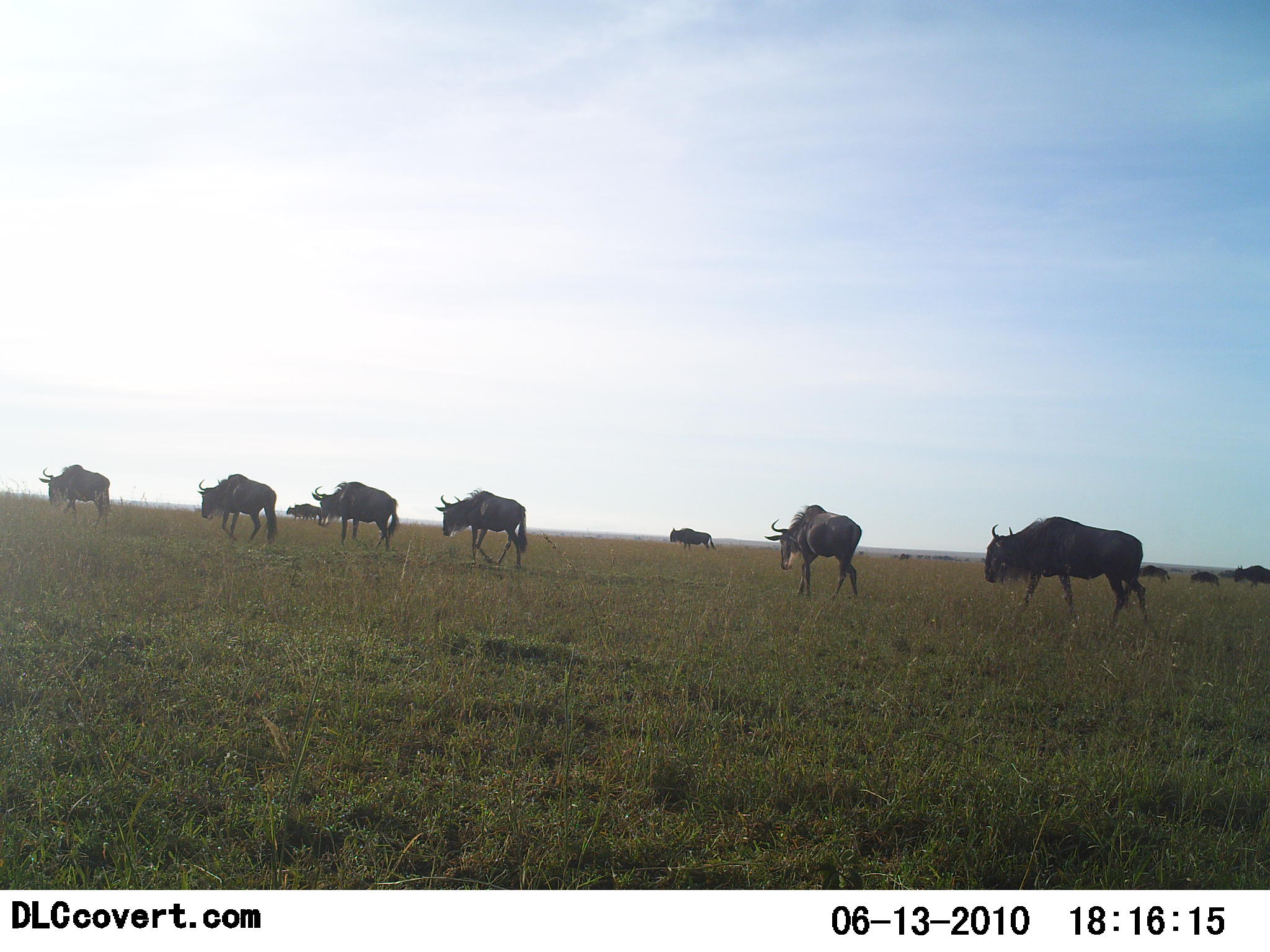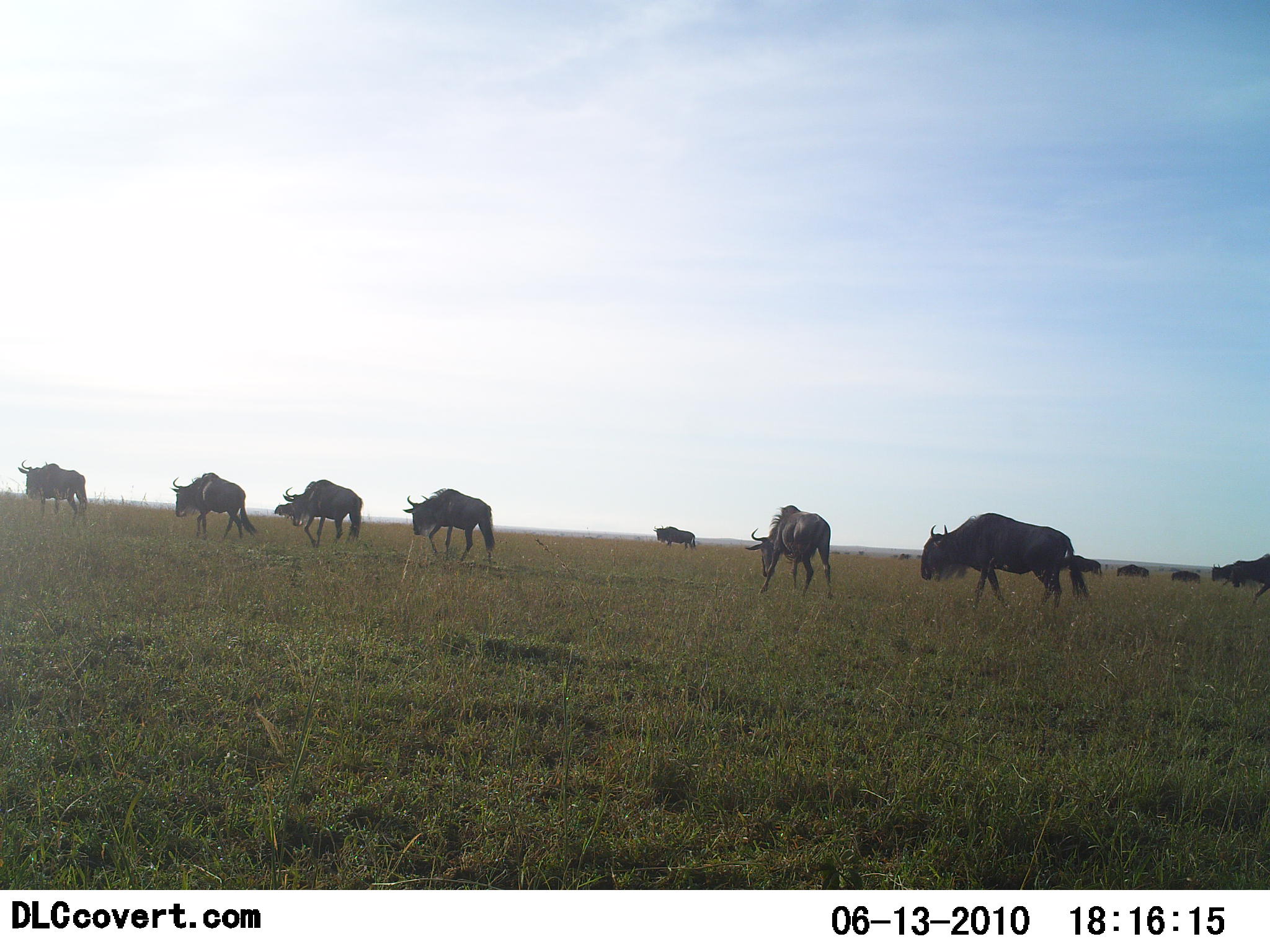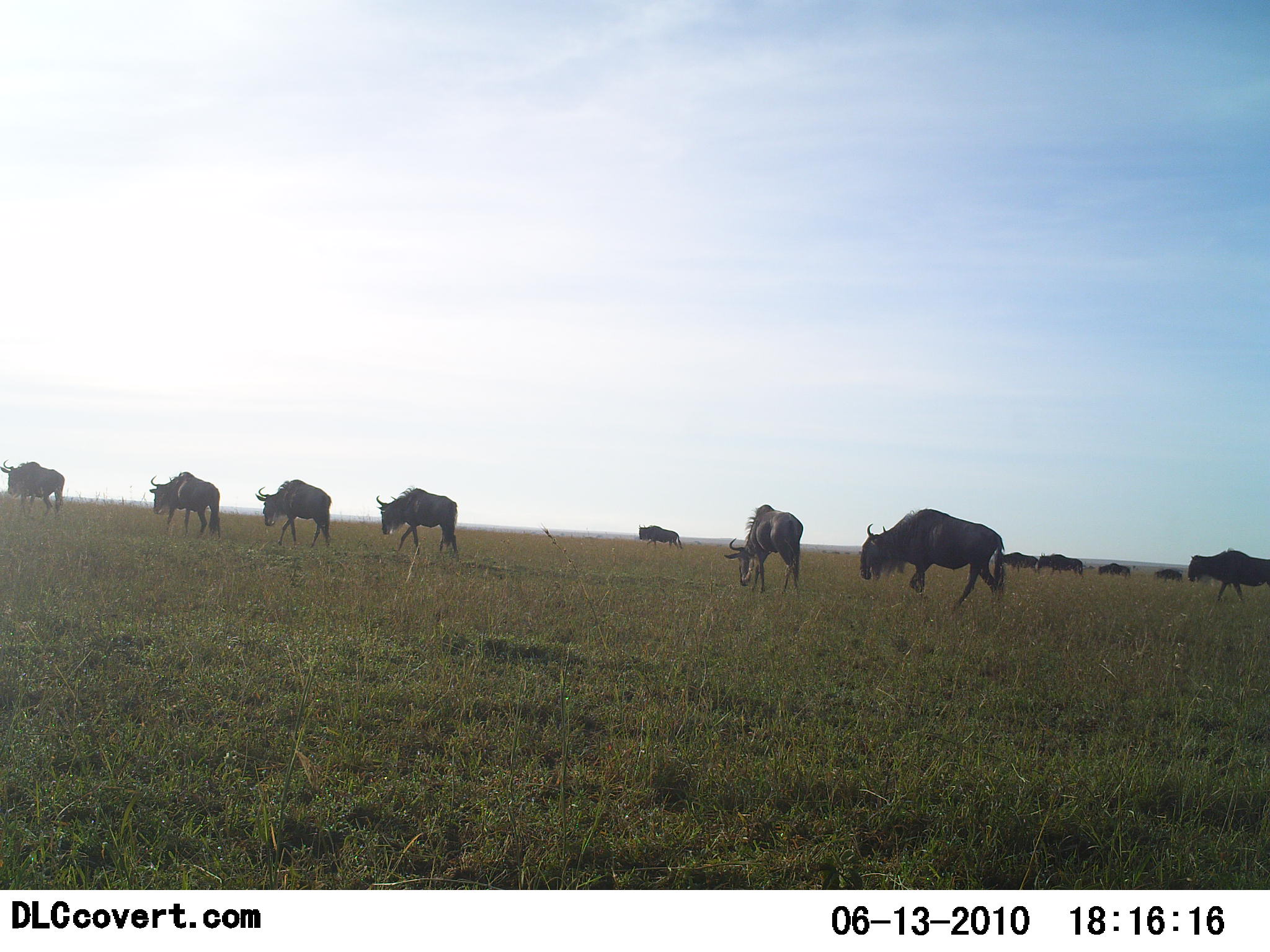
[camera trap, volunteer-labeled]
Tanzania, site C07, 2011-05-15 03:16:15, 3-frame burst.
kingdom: Animalia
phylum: Chordata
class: Mammalia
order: Artiodactyla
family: Bovidae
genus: Connochaetes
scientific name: Connochaetes taurinus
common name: blue wildebeest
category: wildebeest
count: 11-50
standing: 33%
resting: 0%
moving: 92%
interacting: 0%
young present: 0%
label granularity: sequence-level